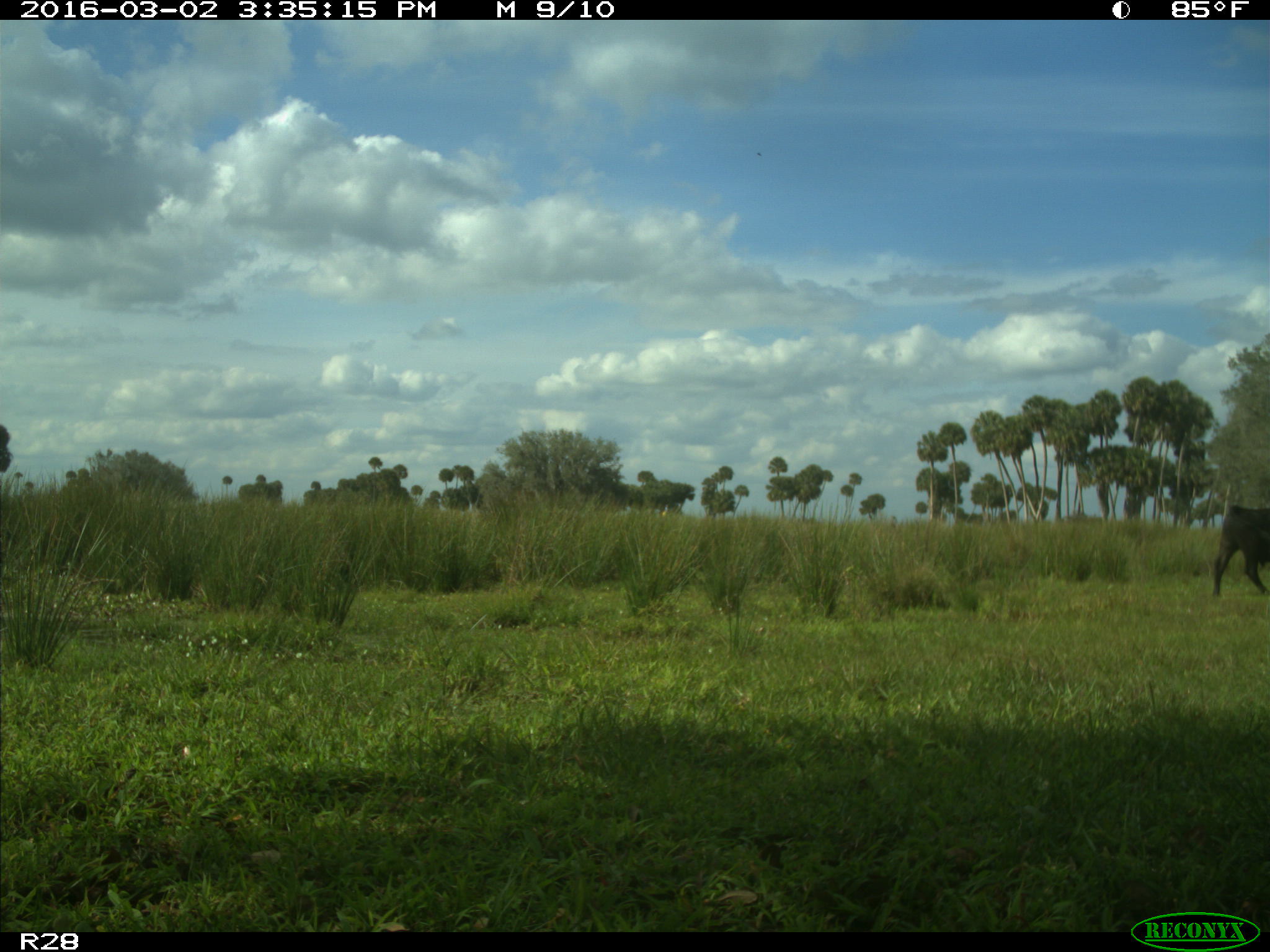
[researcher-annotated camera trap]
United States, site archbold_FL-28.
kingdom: Animalia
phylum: Chordata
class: Mammalia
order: Artiodactyla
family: Bovidae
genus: Bos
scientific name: Bos taurus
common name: domestic cow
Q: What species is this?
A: Bos taurus (domestic cow).